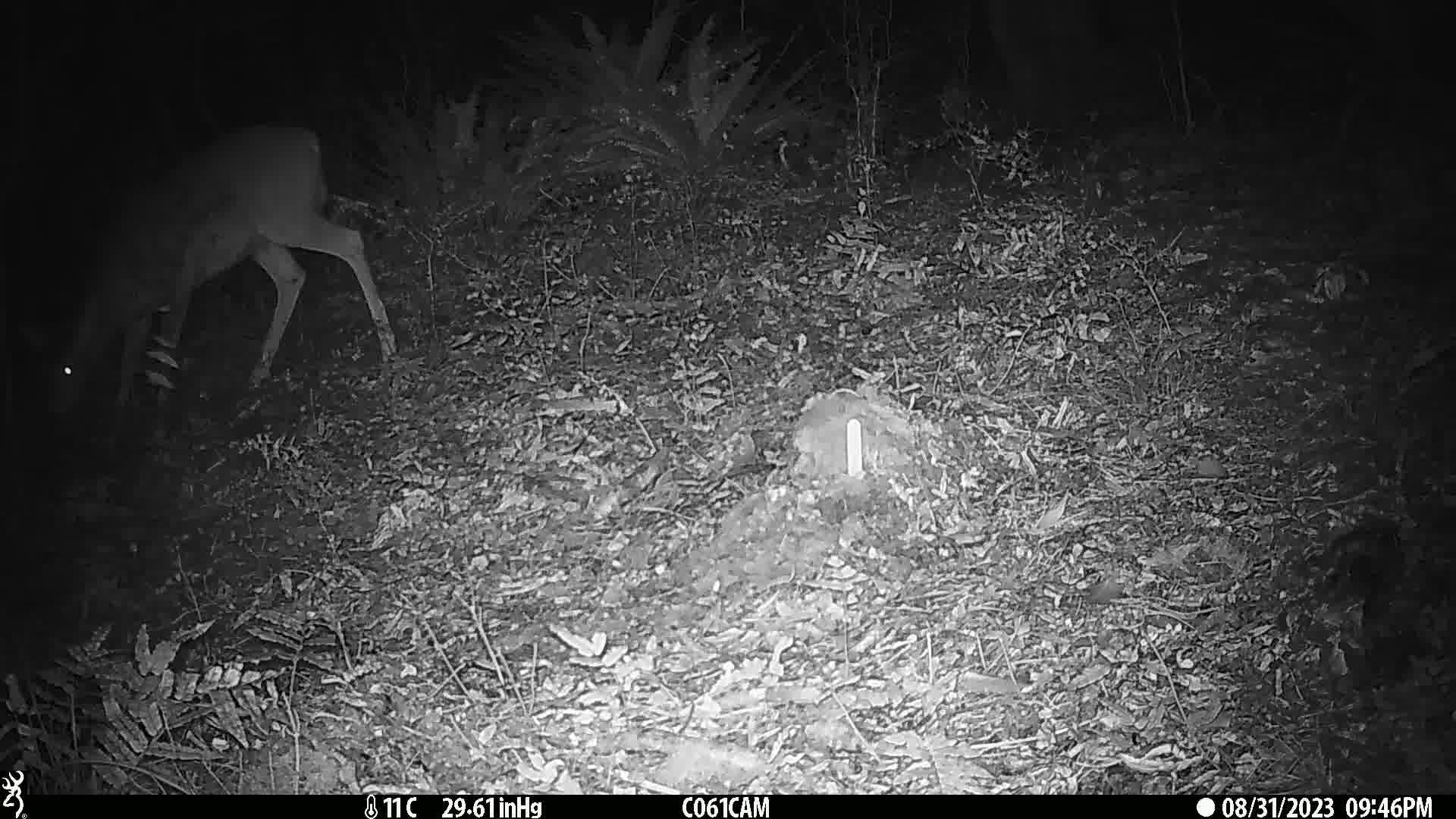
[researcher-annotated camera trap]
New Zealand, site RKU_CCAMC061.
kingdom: Animalia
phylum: Chordata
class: Mammalia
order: Artiodactyla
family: Cervidae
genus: Odocoileus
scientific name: Odocoileus virginianus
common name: white-tailed deer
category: white tailed deer